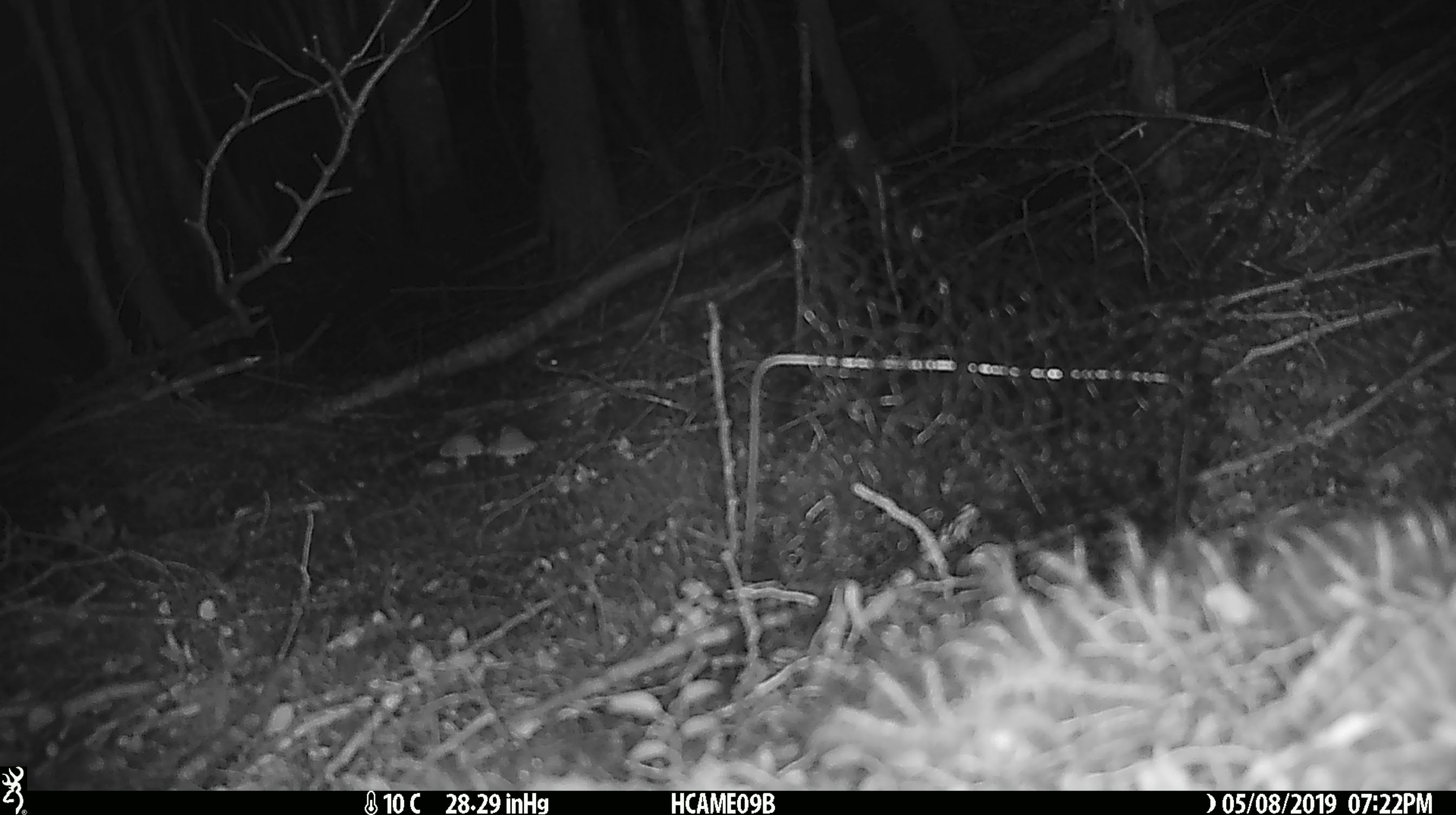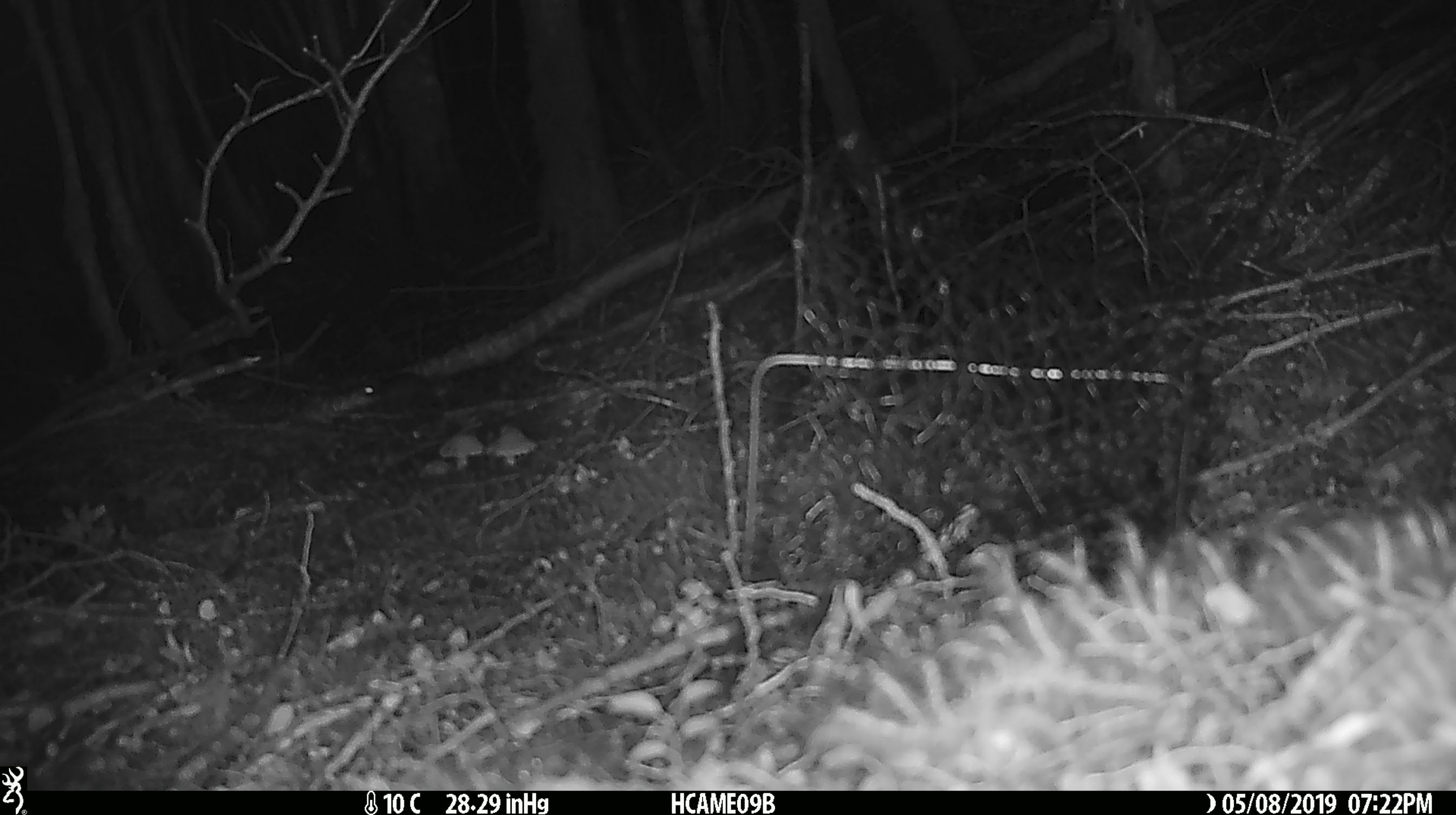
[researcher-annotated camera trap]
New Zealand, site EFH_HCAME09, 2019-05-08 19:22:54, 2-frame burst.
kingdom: Animalia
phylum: Chordata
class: Mammalia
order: Rodentia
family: Muridae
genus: Mus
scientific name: Mus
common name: mouse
Mouse (Mus).